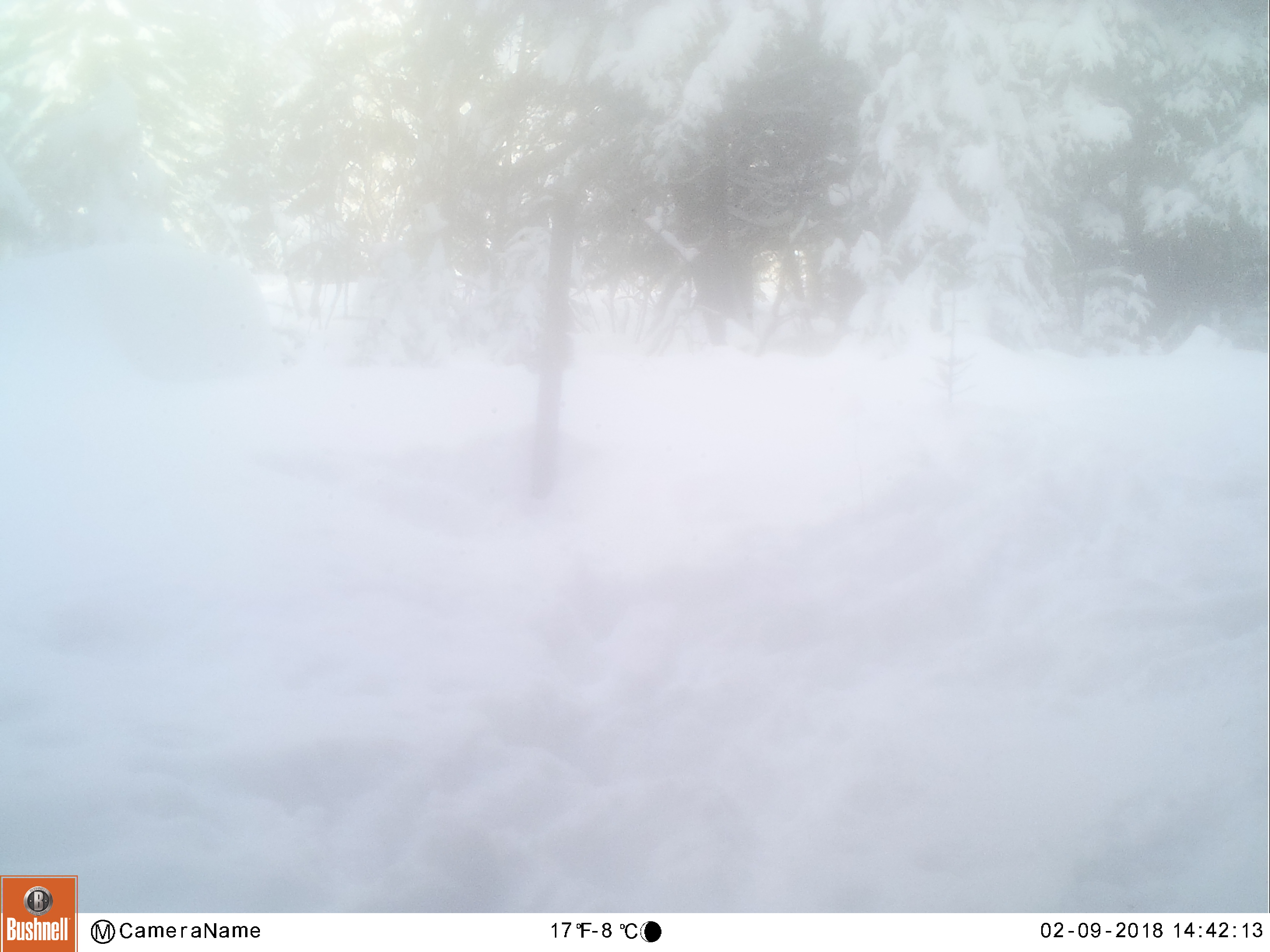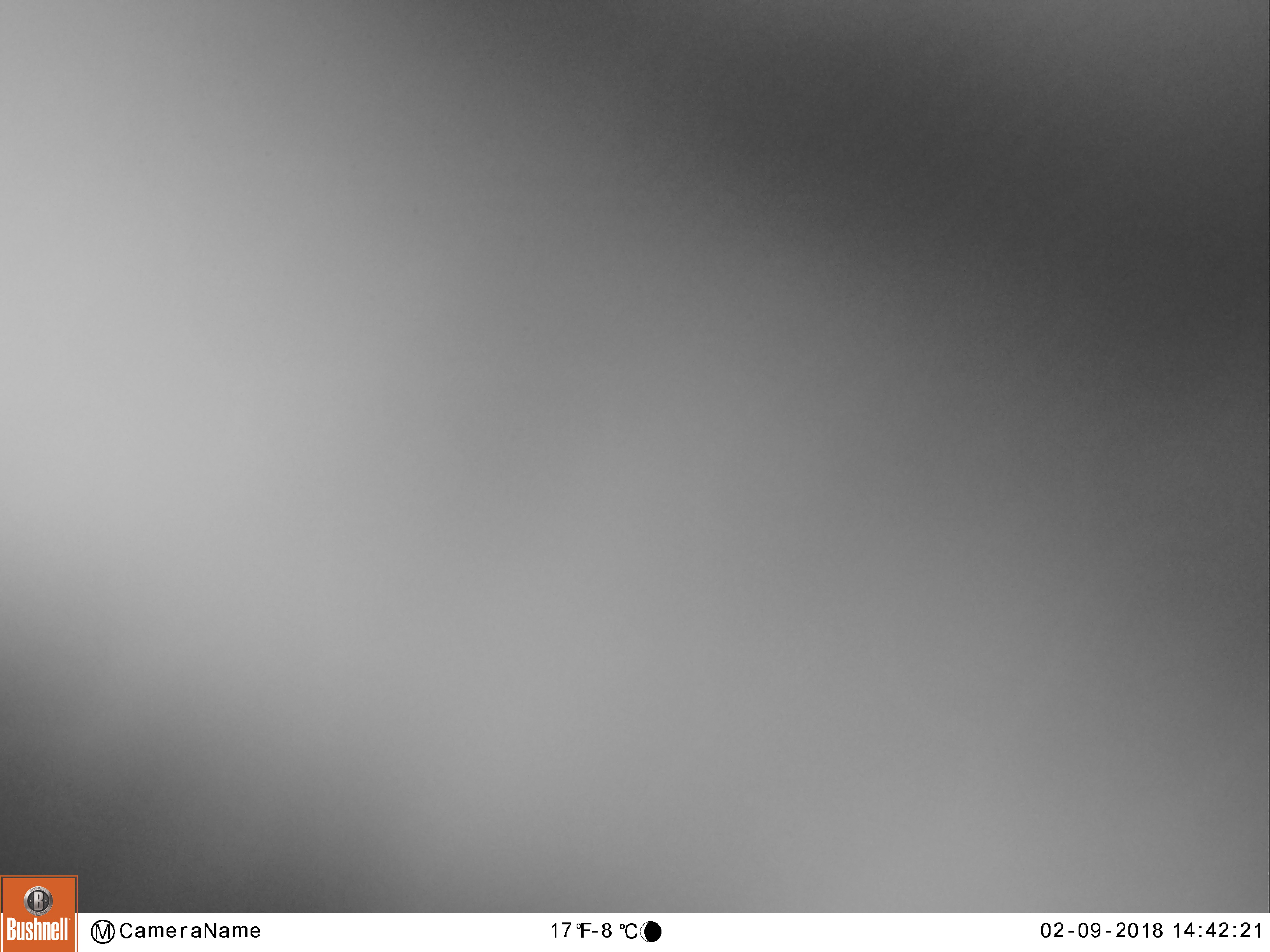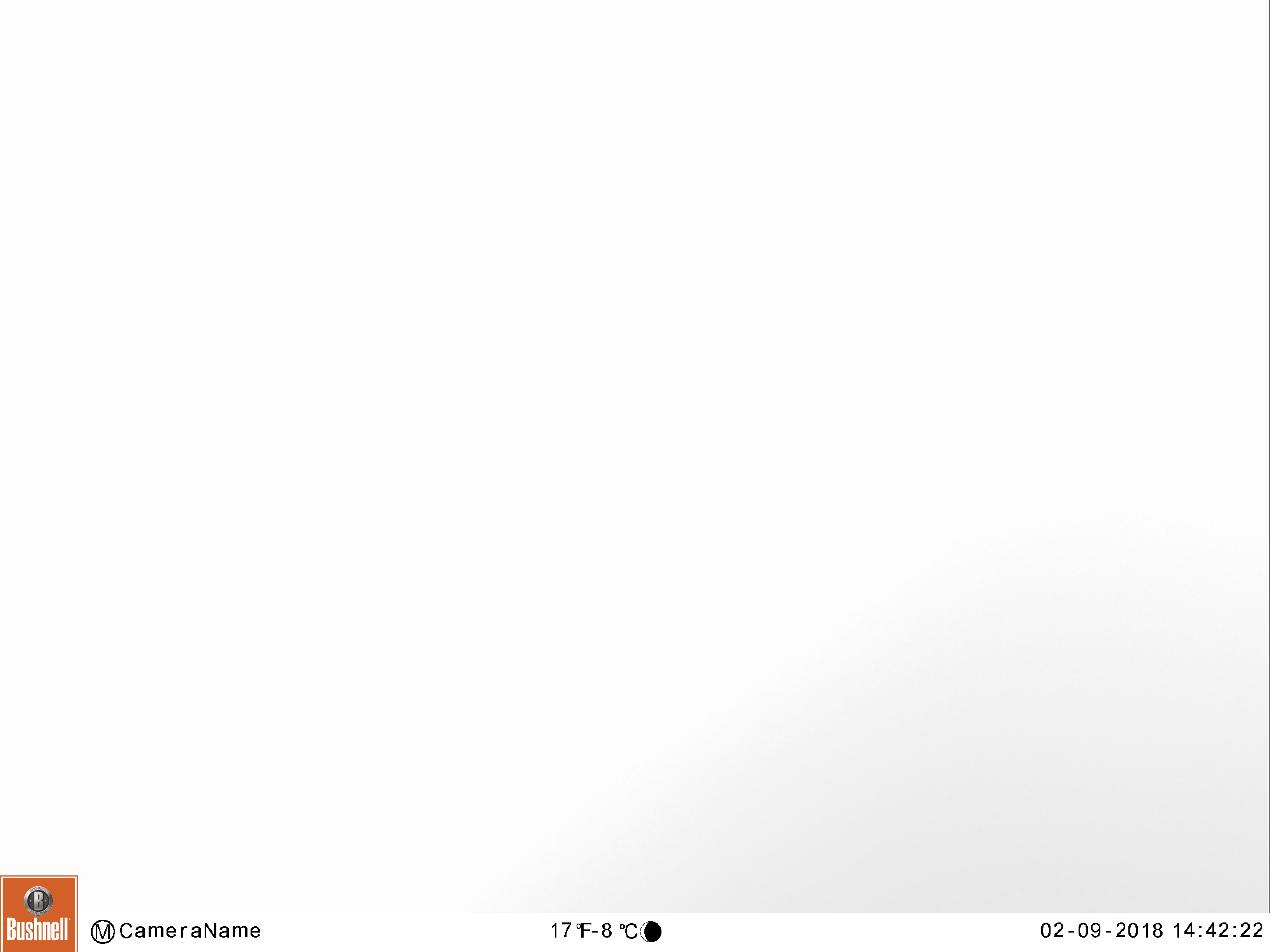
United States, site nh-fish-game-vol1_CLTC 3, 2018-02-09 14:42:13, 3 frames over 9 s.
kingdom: Animalia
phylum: Chordata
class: Mammalia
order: Artiodactyla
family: Cervidae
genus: Alces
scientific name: Alces alces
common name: moose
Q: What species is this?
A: Moose (Alces alces).